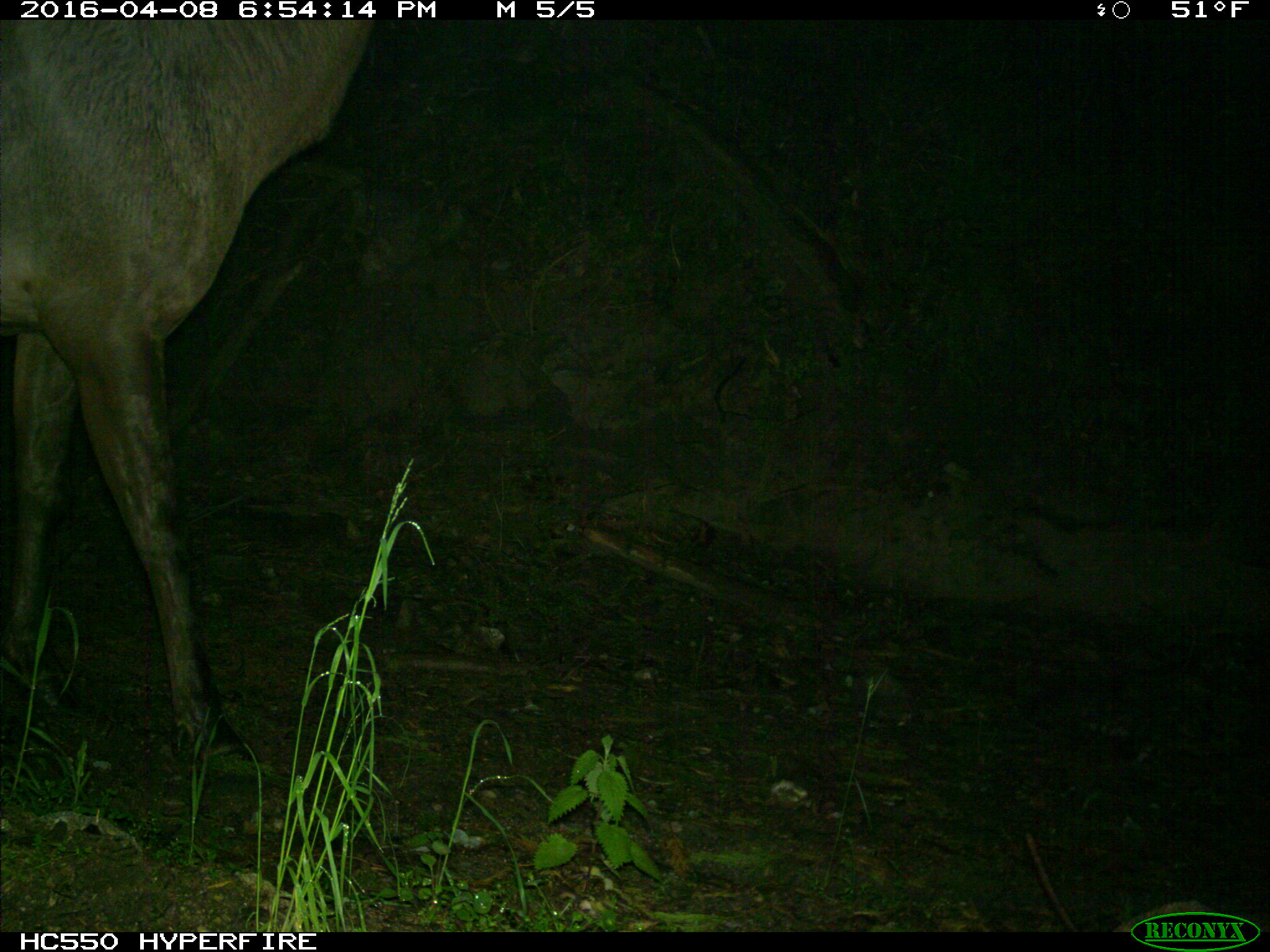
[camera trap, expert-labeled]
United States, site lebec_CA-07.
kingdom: Animalia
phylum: Chordata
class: Mammalia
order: Artiodactyla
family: Cervidae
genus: Cervus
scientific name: Cervus canadensis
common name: elk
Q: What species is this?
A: Cervus canadensis (elk).